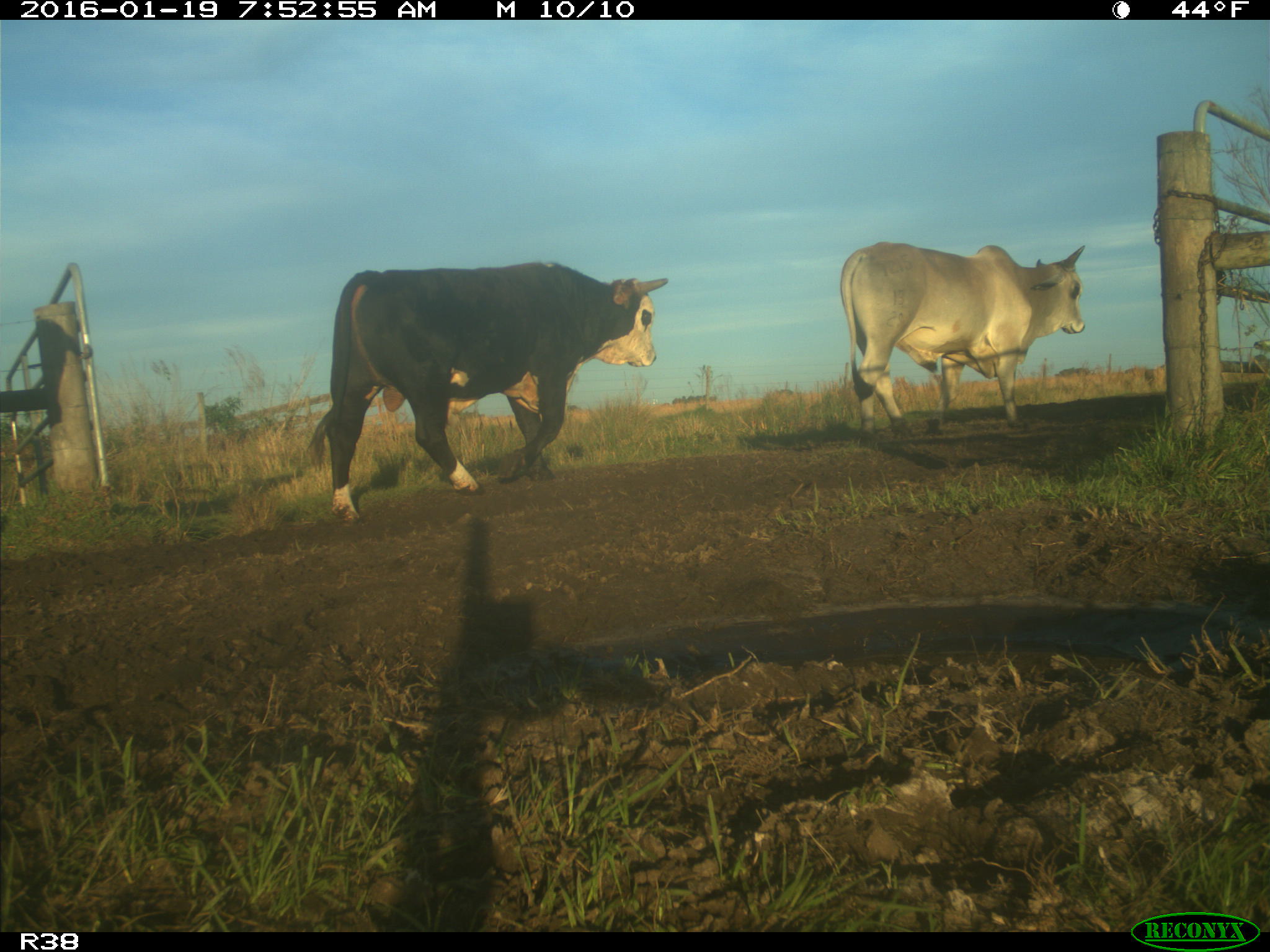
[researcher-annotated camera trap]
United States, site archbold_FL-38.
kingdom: Animalia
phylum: Chordata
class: Mammalia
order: Artiodactyla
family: Bovidae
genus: Bos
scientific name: Bos taurus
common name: domestic cow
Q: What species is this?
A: Bos taurus (domestic cow).